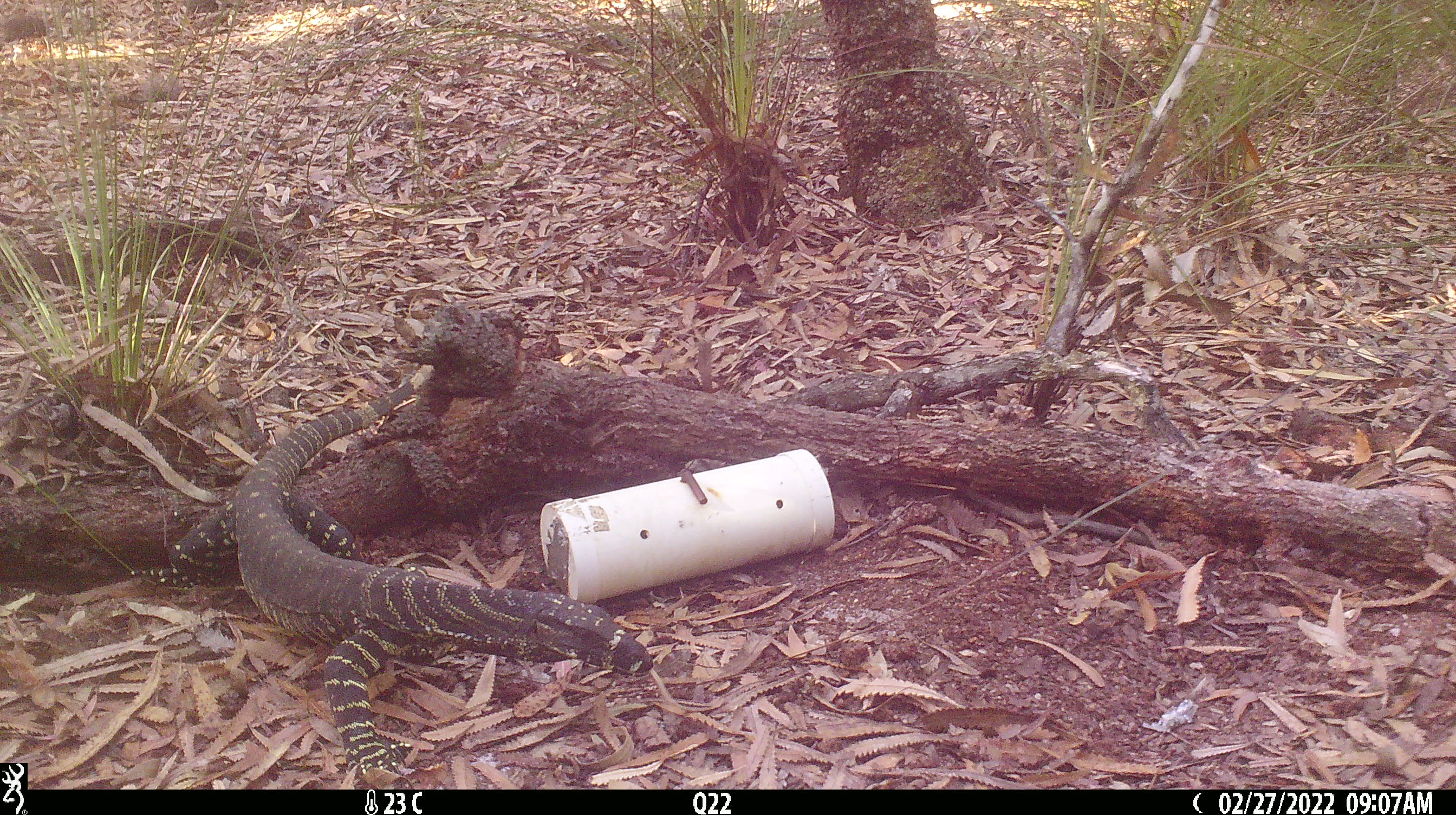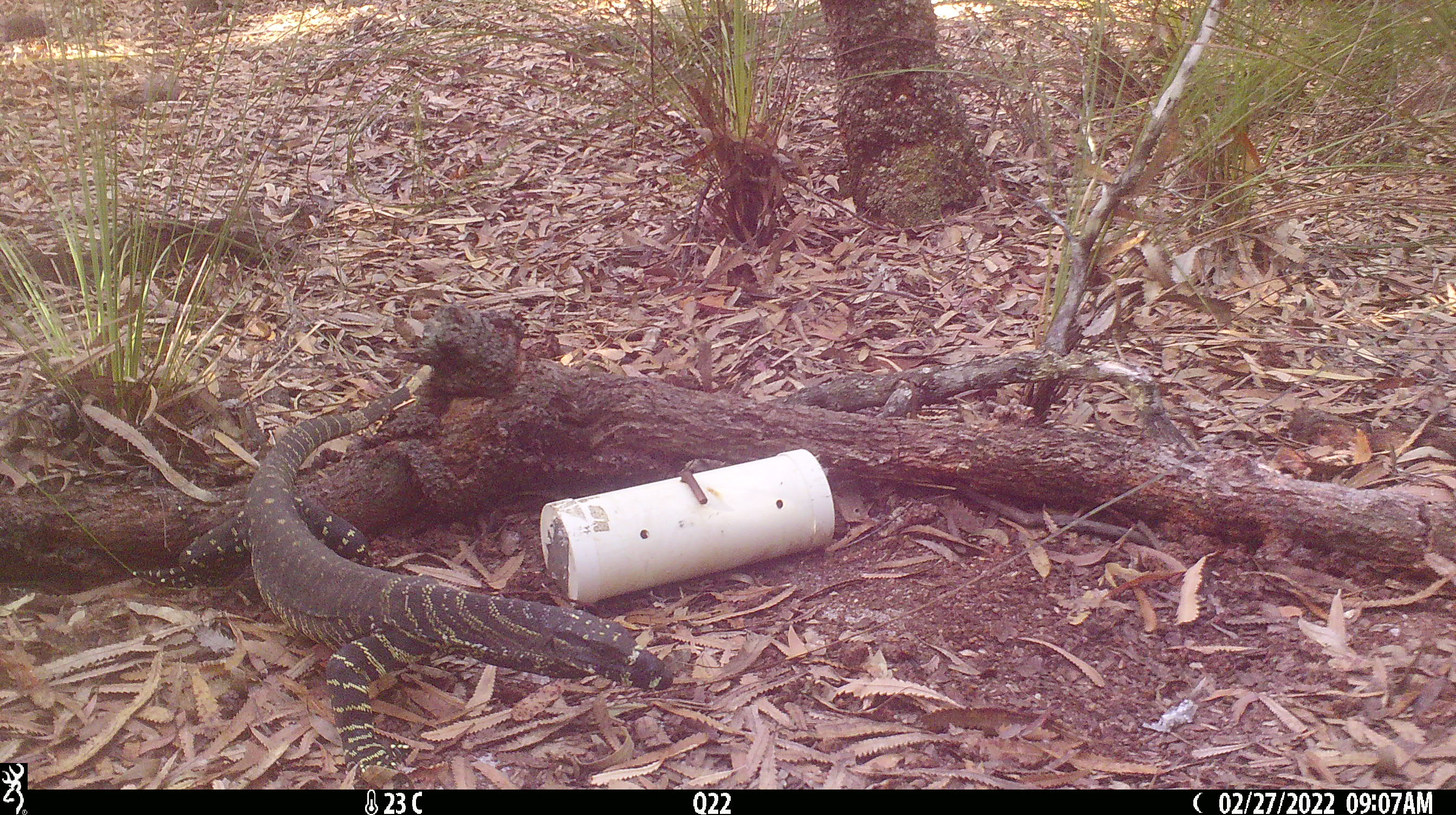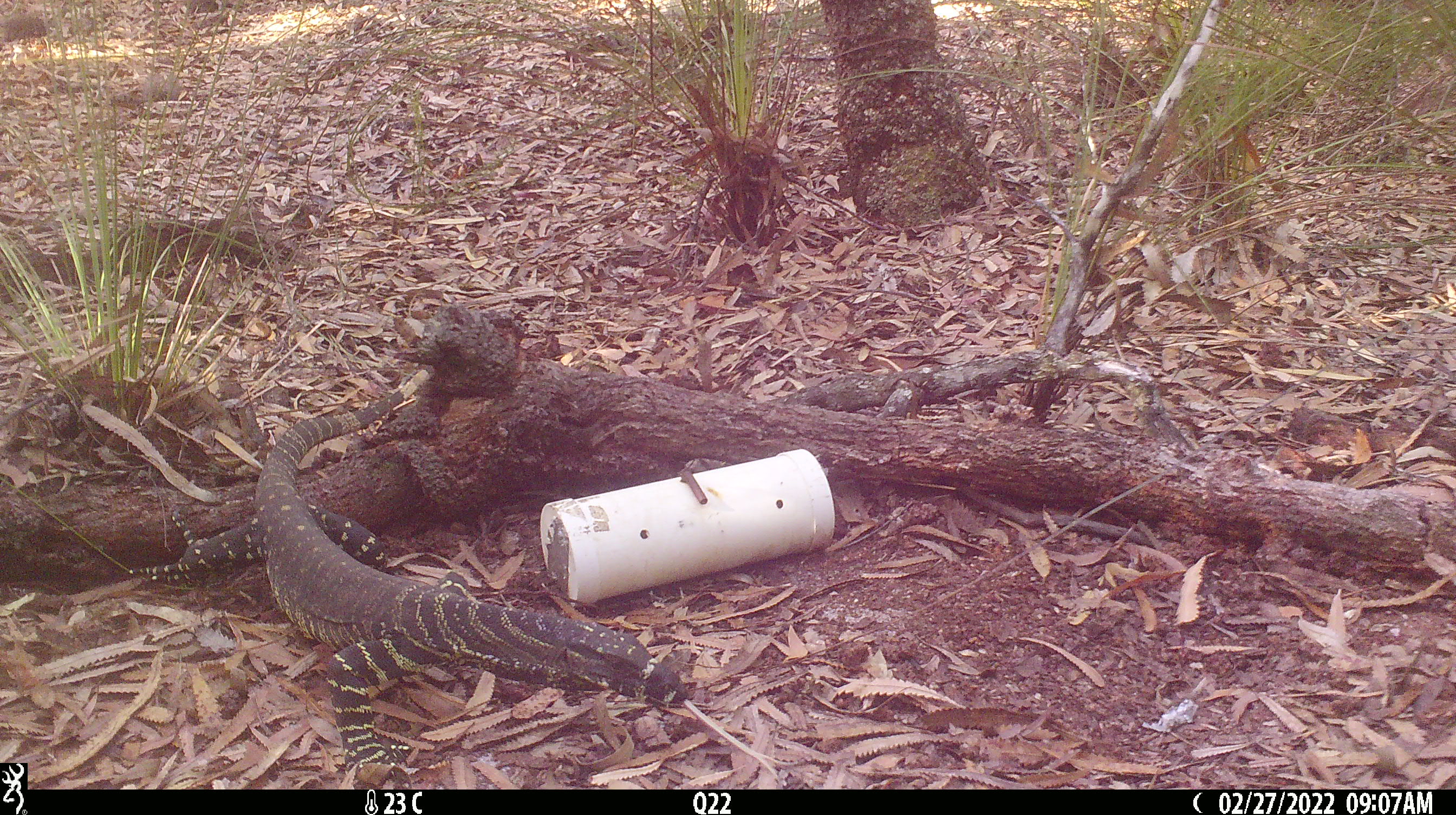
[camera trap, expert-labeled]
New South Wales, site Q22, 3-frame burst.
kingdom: Animalia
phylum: Chordata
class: Reptilia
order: Squamata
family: Varanidae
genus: Varanus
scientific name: Varanus varius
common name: lace monitor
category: goanna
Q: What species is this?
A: Goanna (lace monitor) (Varanus varius).